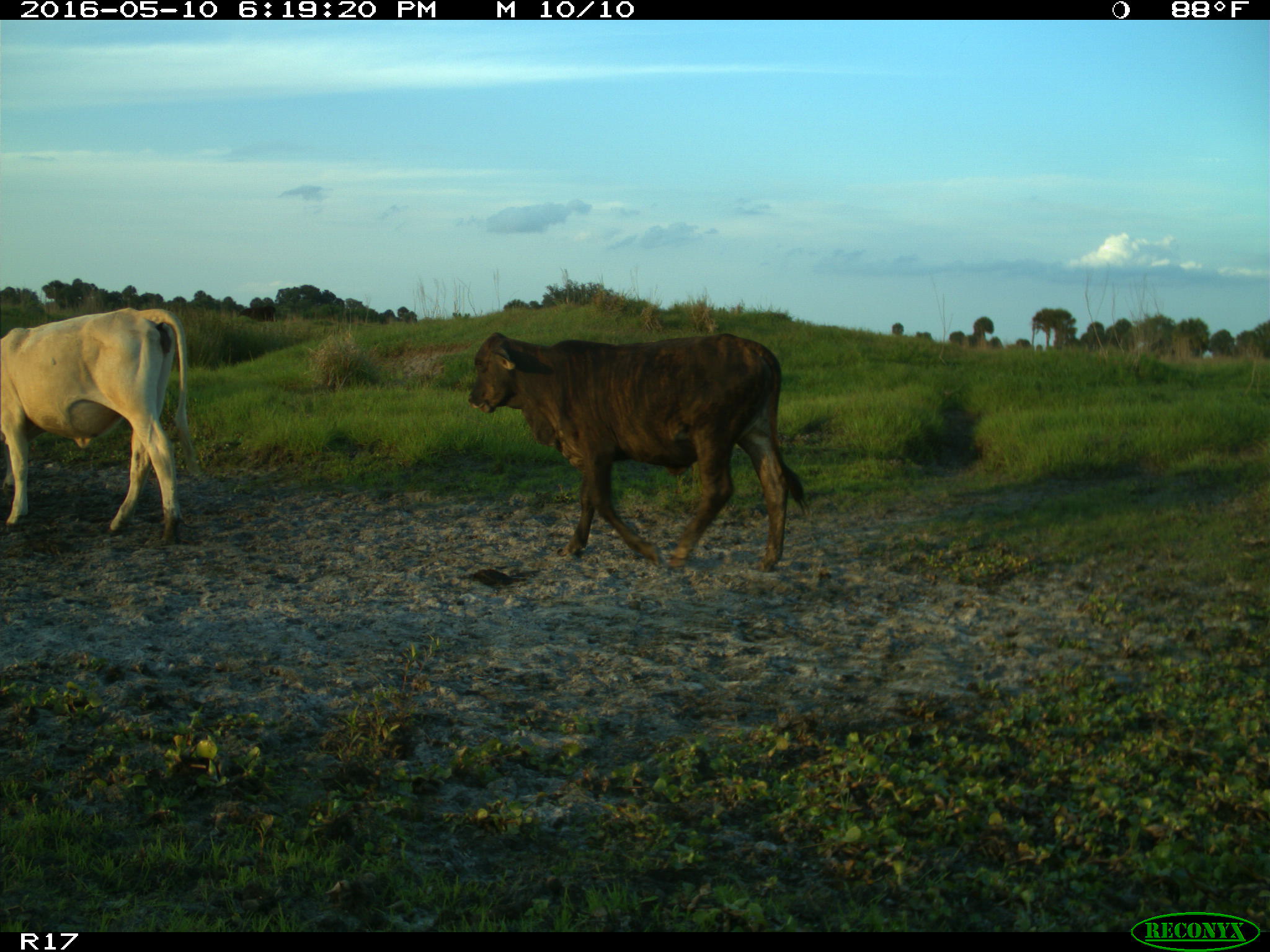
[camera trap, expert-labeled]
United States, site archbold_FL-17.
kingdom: Animalia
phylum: Chordata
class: Mammalia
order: Artiodactyla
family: Bovidae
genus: Bos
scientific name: Bos taurus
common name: domestic cow